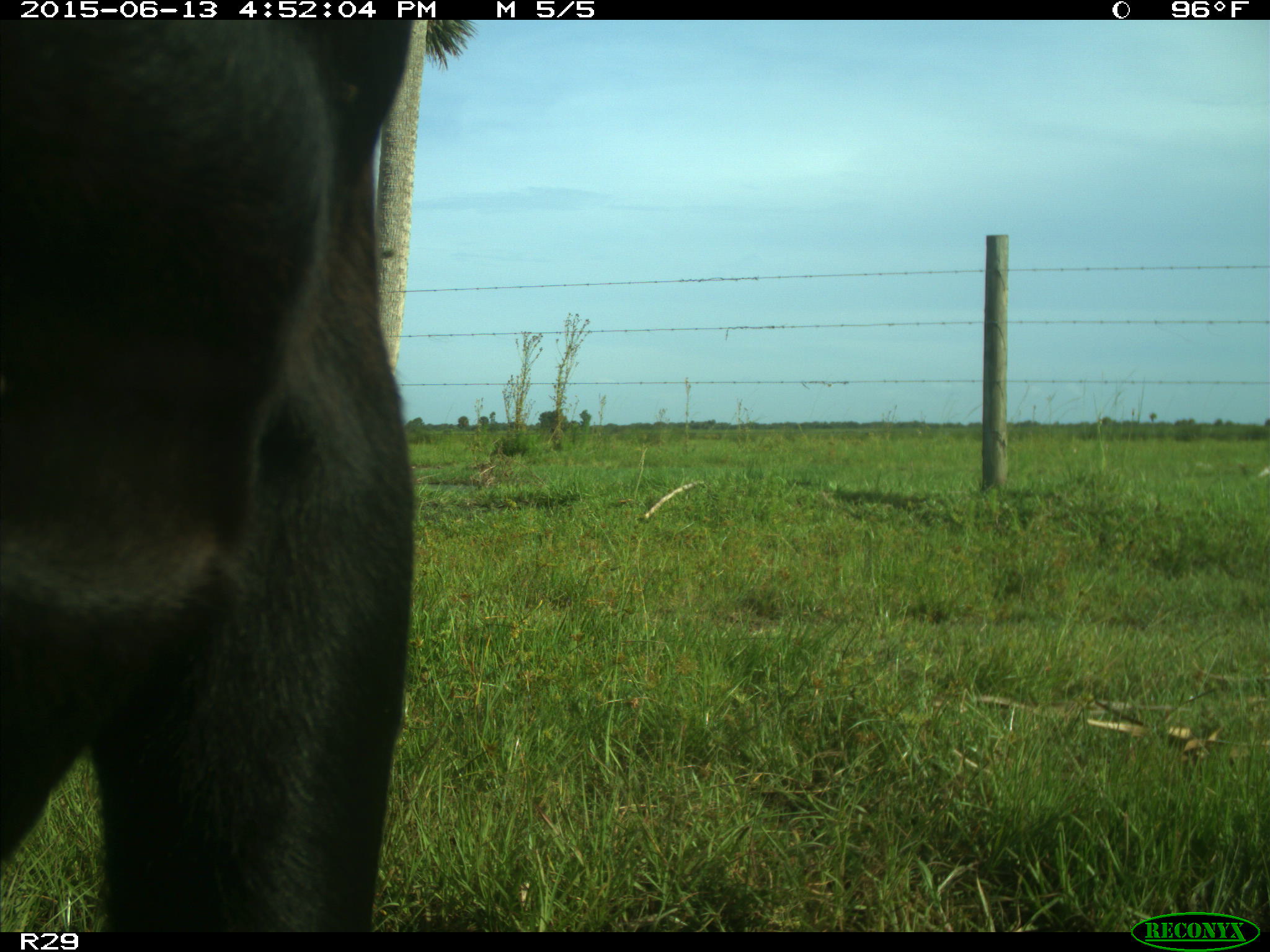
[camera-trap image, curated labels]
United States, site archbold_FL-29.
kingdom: Animalia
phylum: Chordata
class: Mammalia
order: Artiodactyla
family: Bovidae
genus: Bos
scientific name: Bos taurus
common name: domestic cow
Bos taurus (domestic cow).